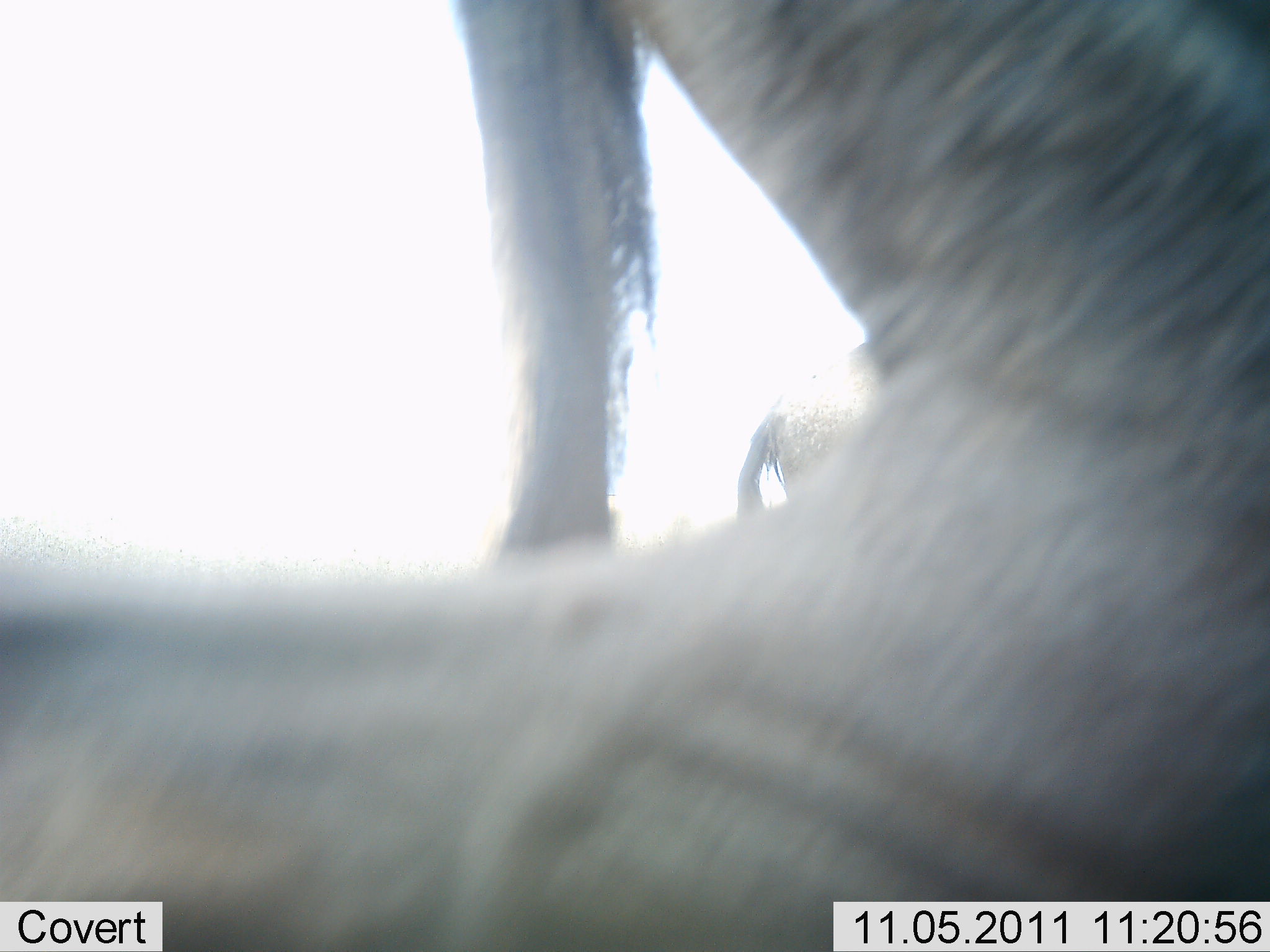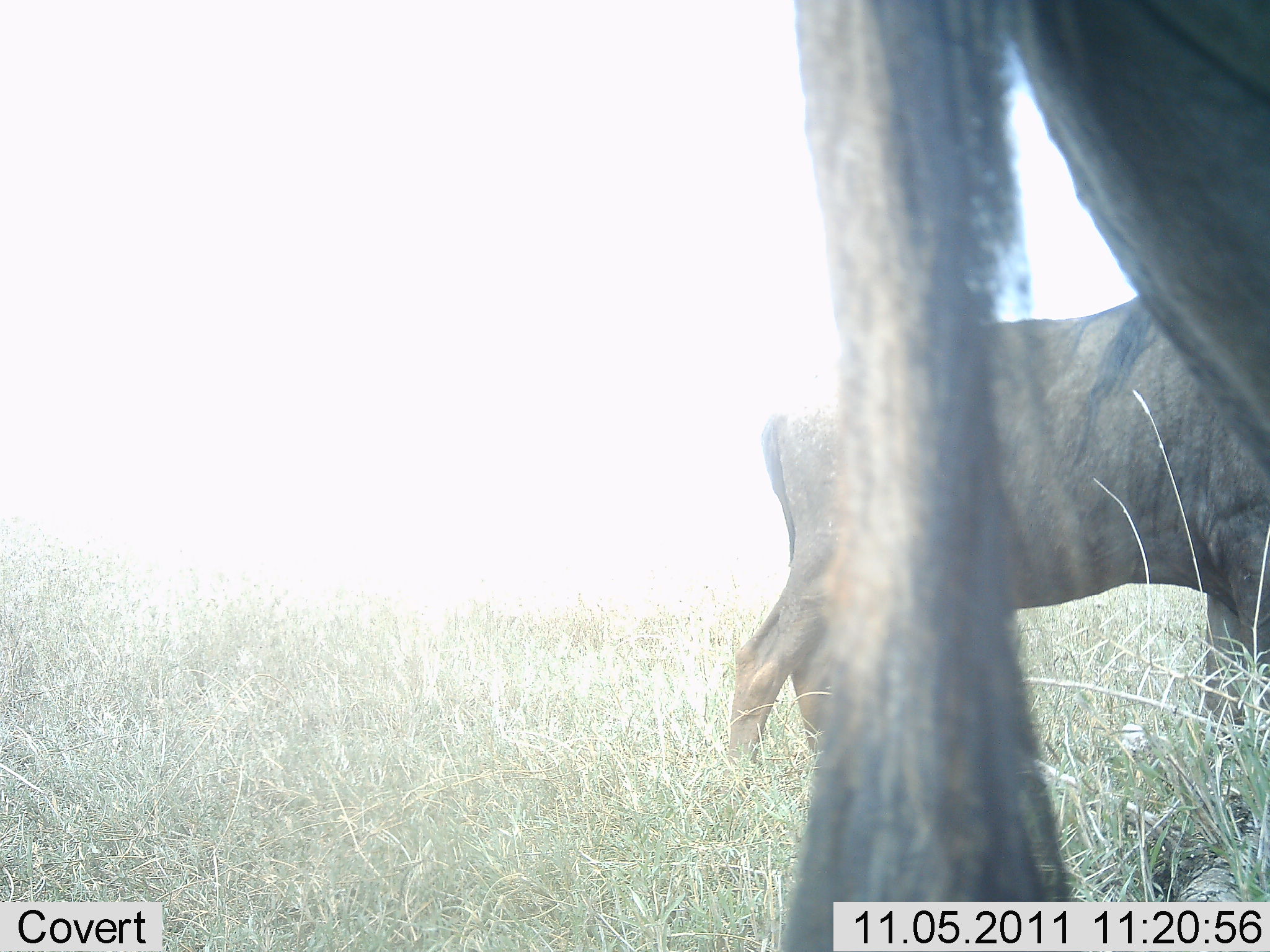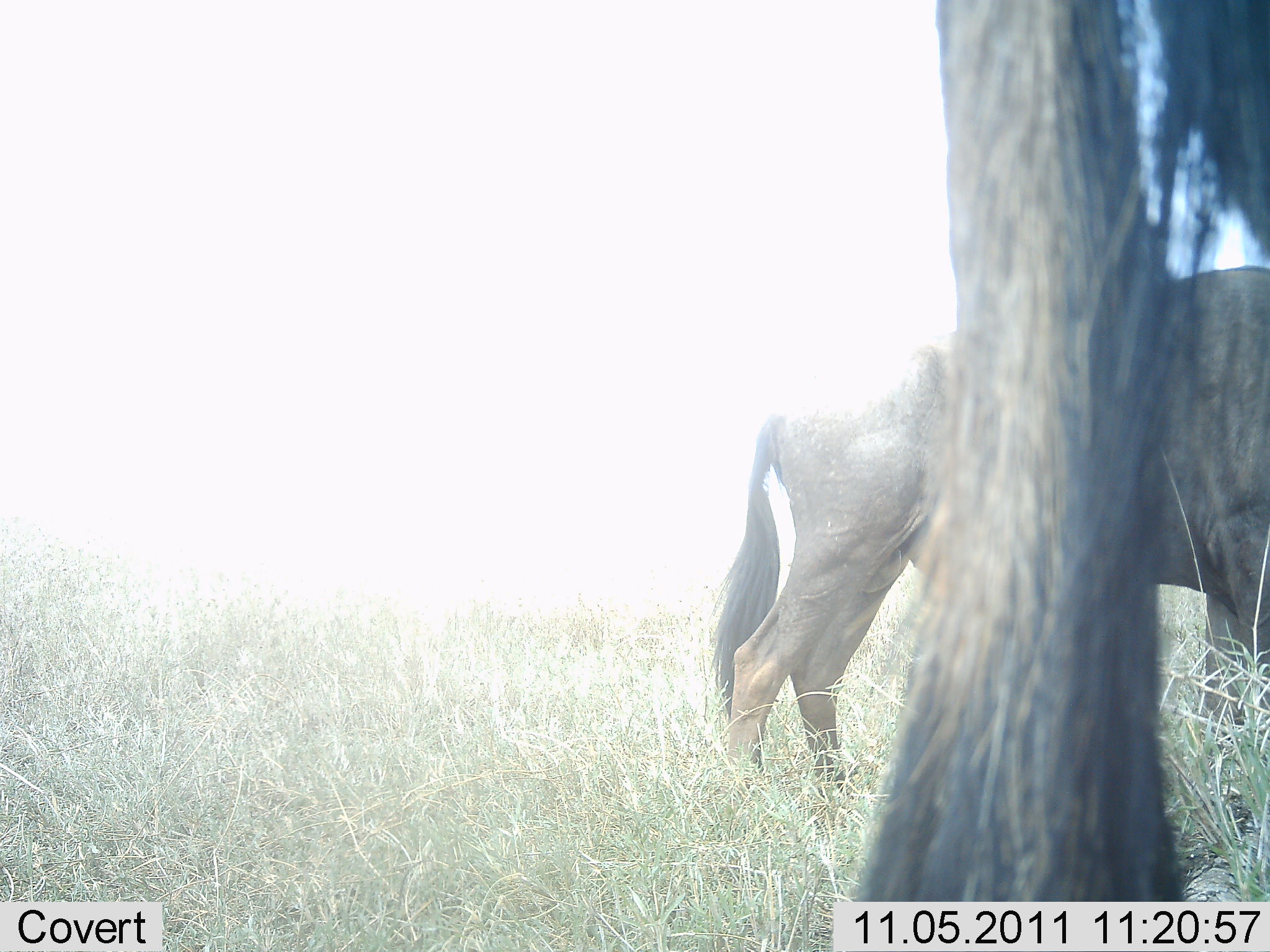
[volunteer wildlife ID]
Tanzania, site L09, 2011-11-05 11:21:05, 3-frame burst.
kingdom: Animalia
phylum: Chordata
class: Mammalia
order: Artiodactyla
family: Bovidae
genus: Connochaetes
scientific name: Connochaetes taurinus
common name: blue wildebeest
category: wildebeest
Wildebeest (blue wildebeest) (Connochaetes taurinus), count 2. Behavior (volunteer vote fractions): standing 67%, resting 8%, moving 50%, interacting 0%. Young present (vote fraction): 0%. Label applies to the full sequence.